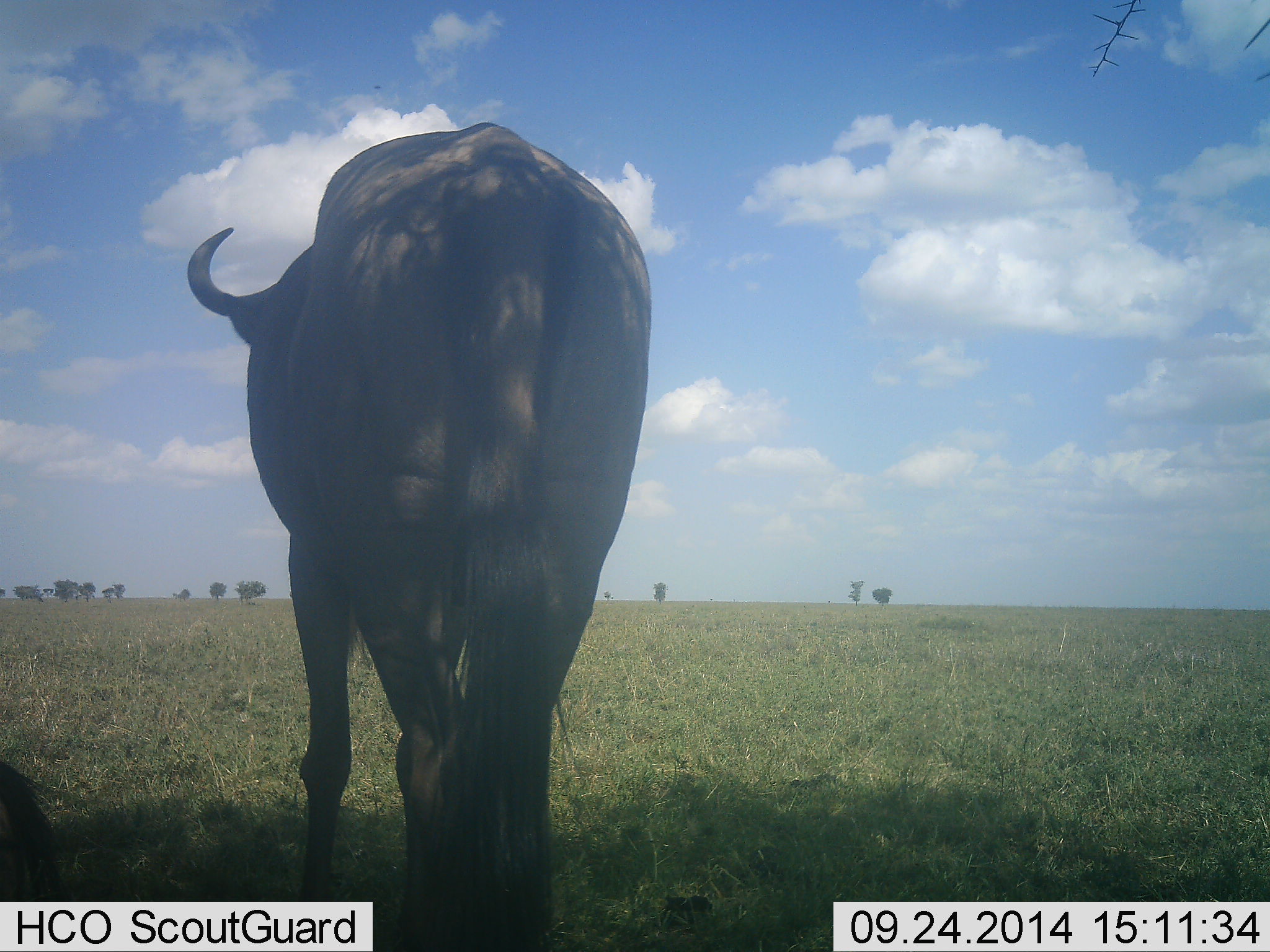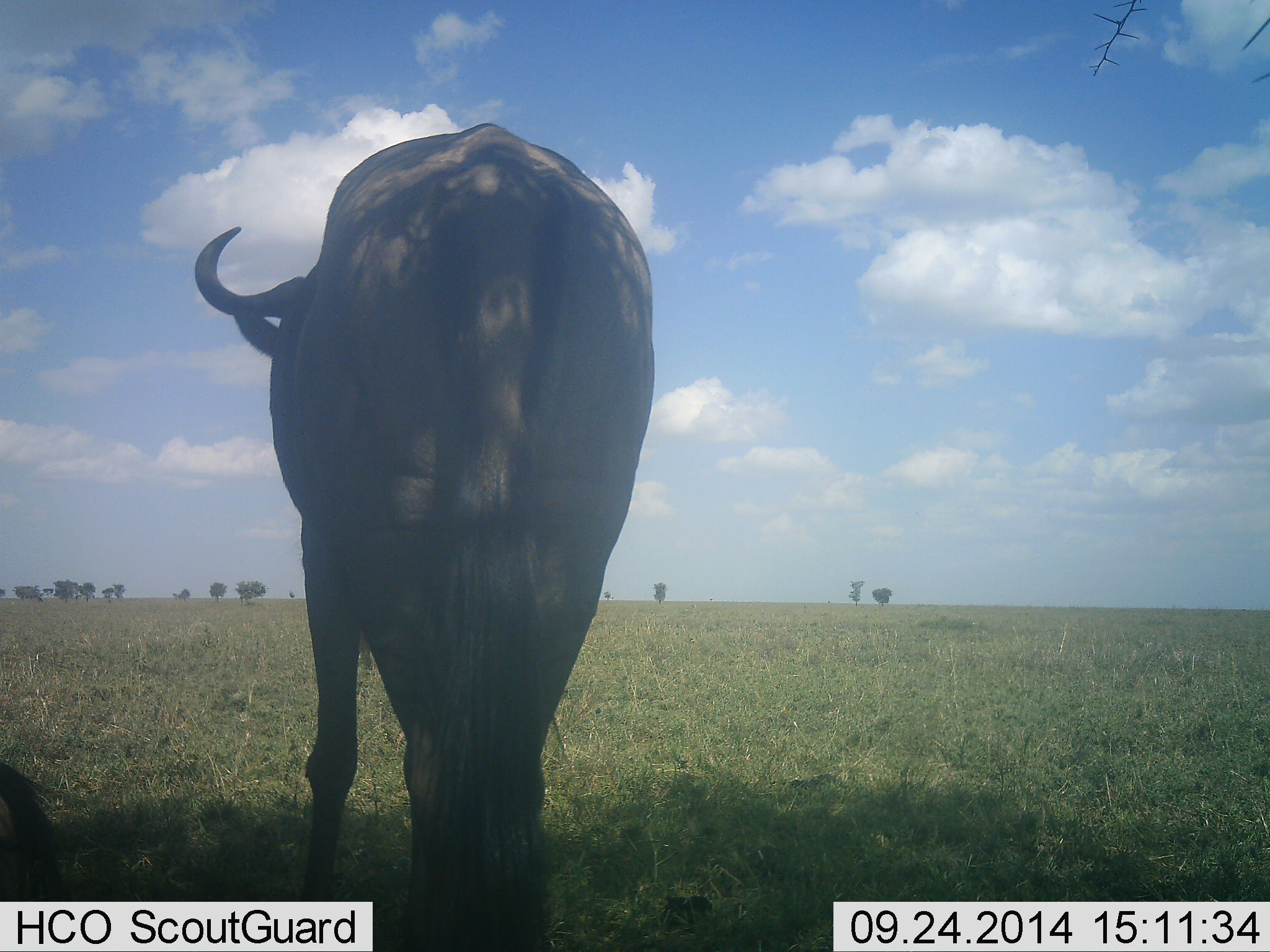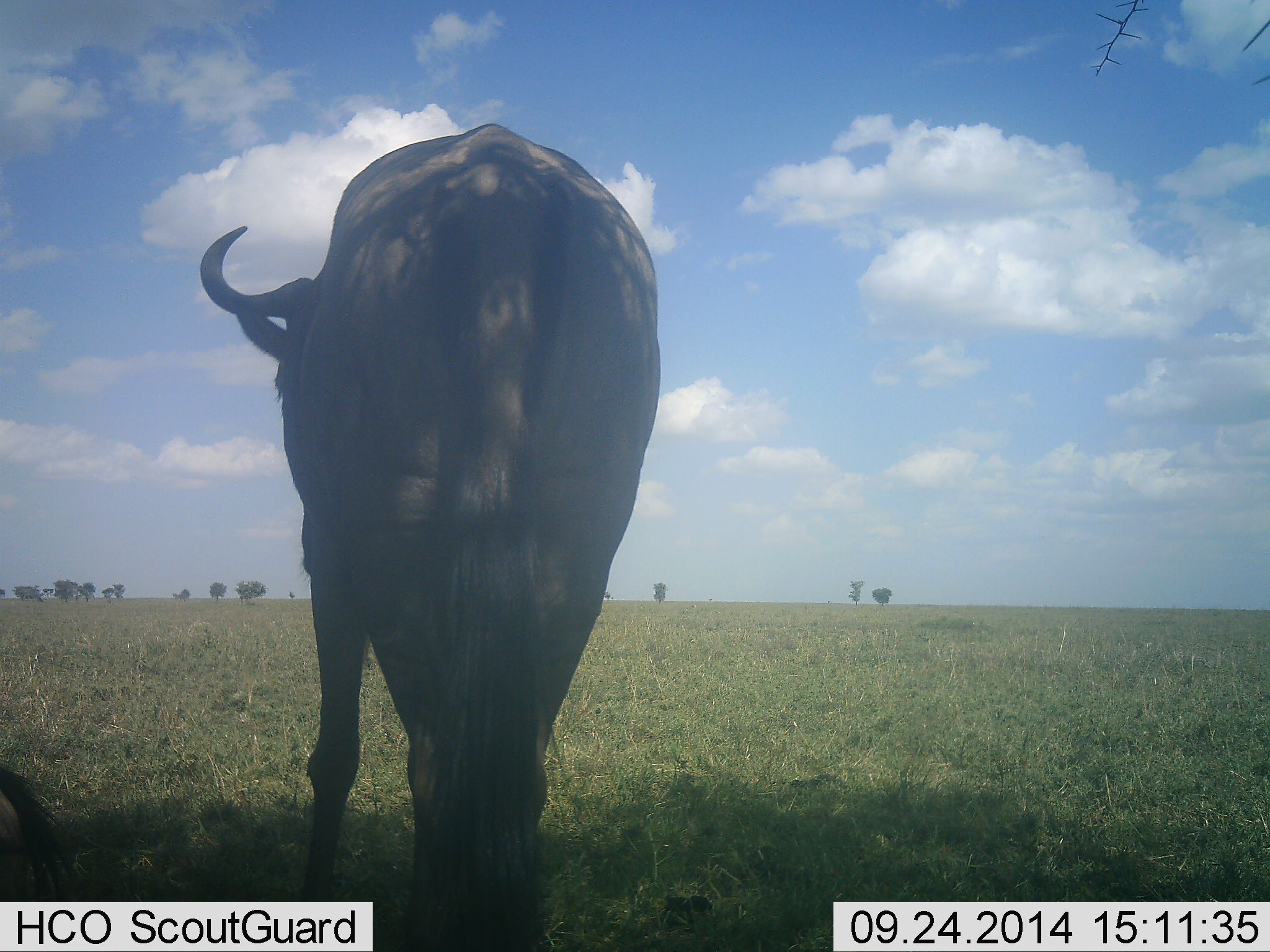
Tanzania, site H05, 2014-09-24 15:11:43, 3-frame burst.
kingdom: Animalia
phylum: Chordata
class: Mammalia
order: Artiodactyla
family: Bovidae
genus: Connochaetes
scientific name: Connochaetes taurinus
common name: blue wildebeest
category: wildebeest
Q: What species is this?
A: Wildebeest (blue wildebeest) (Connochaetes taurinus).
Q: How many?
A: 1.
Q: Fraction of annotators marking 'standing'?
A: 100%.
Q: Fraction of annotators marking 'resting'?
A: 20%.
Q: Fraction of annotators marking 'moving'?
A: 0%.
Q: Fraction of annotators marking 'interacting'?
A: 0%.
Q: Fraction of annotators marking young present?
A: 0%.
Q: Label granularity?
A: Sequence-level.